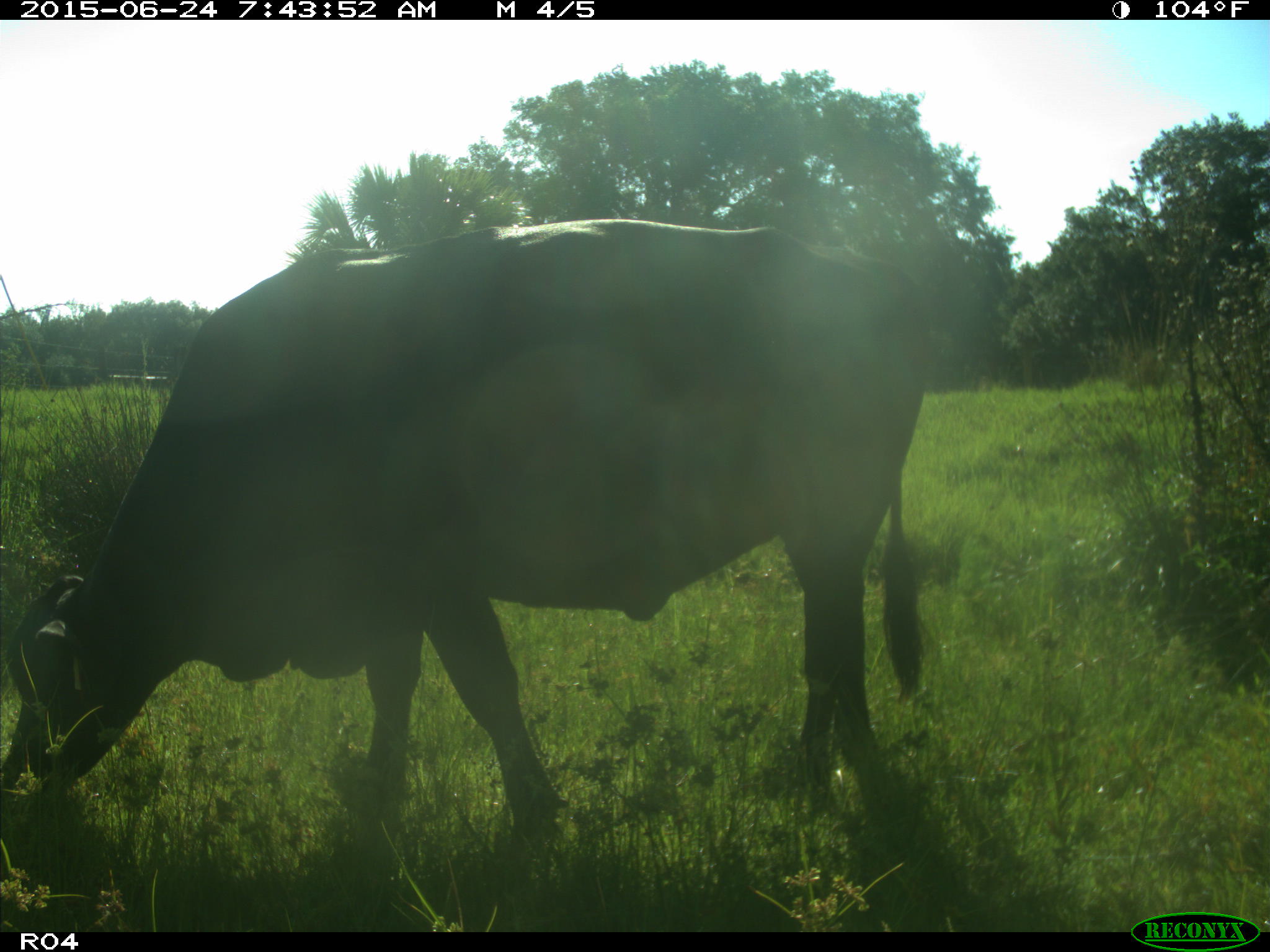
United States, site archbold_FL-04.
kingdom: Animalia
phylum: Chordata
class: Mammalia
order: Artiodactyla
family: Bovidae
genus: Bos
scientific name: Bos taurus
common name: domestic cow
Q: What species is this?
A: Bos taurus (domestic cow).